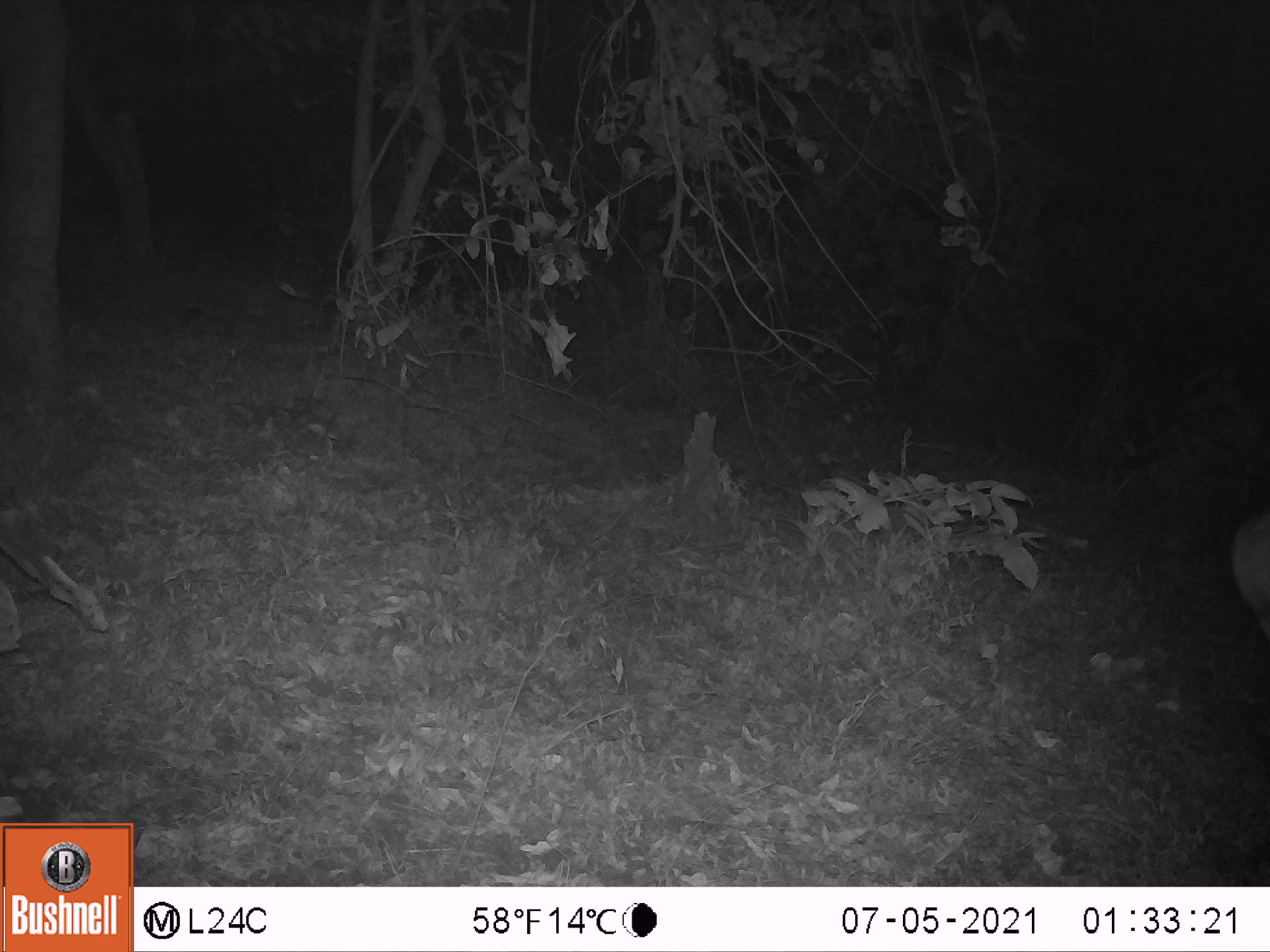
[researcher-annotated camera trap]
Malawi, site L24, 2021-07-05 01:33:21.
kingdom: Animalia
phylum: Chordata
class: Mammalia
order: Artiodactyla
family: Bovidae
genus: Tragelaphus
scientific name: Tragelaphus sylvaticus sylvaticus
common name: cape bushbuck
Cape bushbuck (Tragelaphus sylvaticus sylvaticus), count 1.